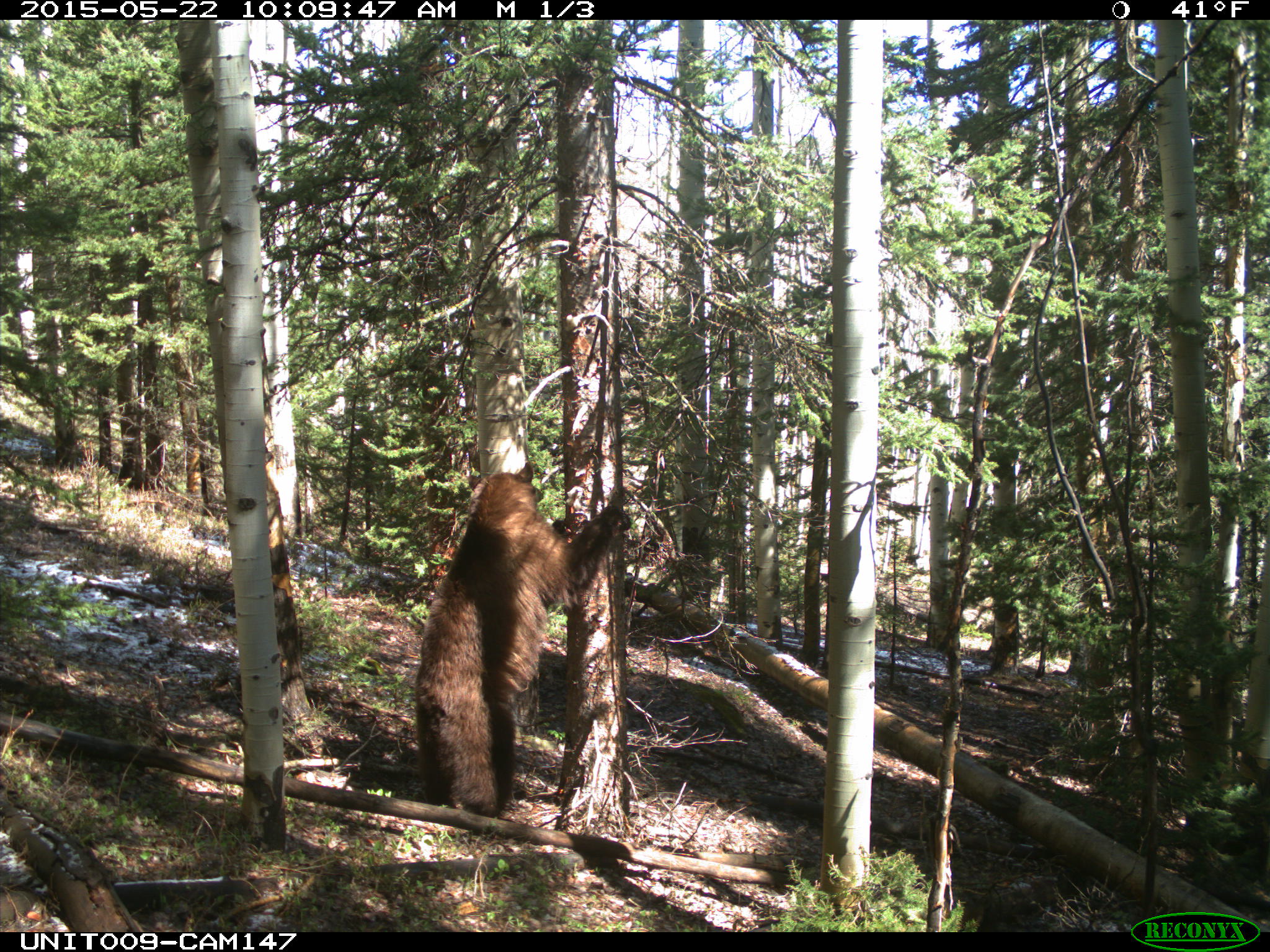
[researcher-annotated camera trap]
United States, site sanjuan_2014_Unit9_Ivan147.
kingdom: Animalia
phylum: Chordata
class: Mammalia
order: Carnivora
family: Ursidae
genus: Ursus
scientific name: Ursus americanus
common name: american black bear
Ursus americanus (american black bear).